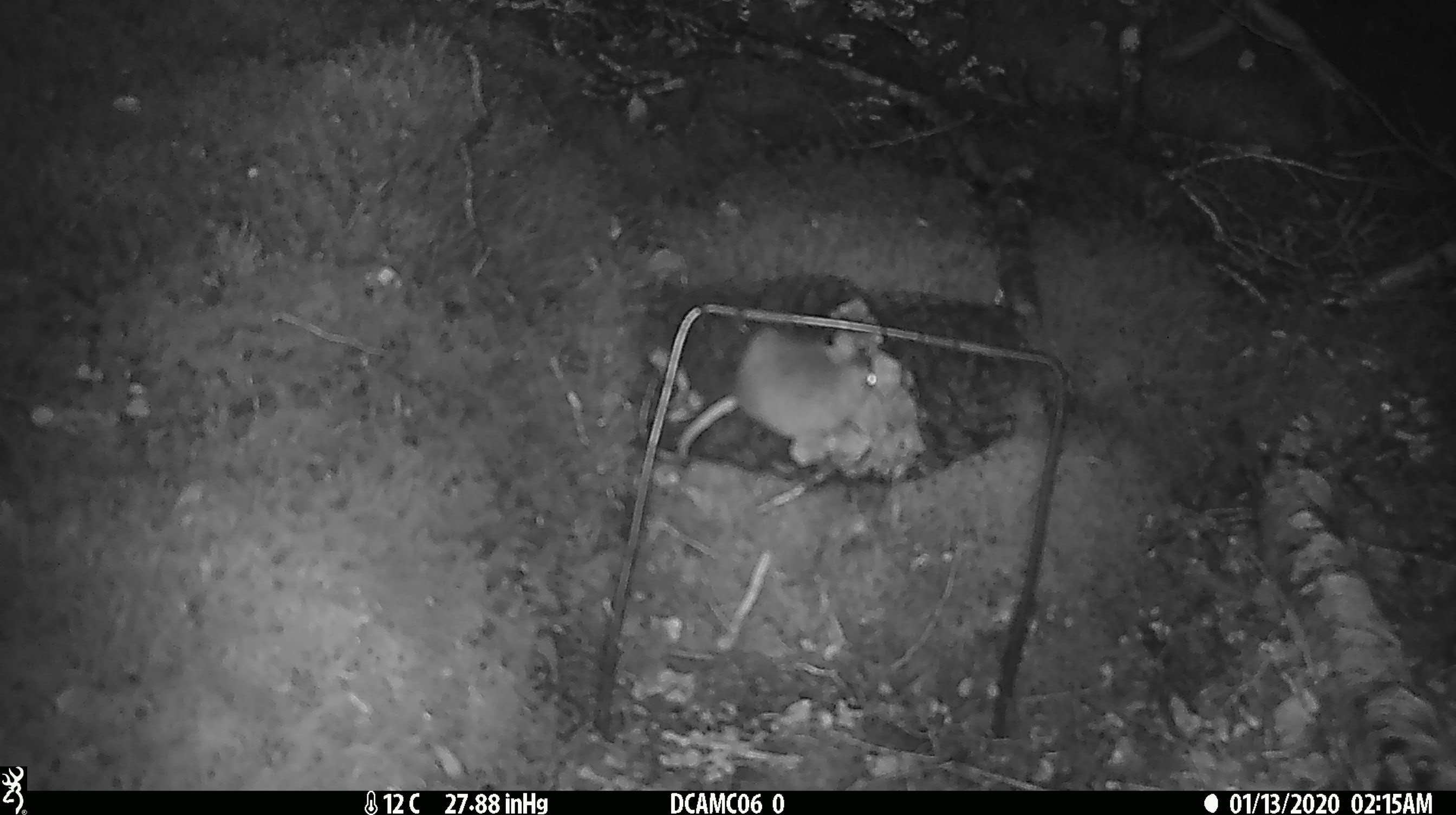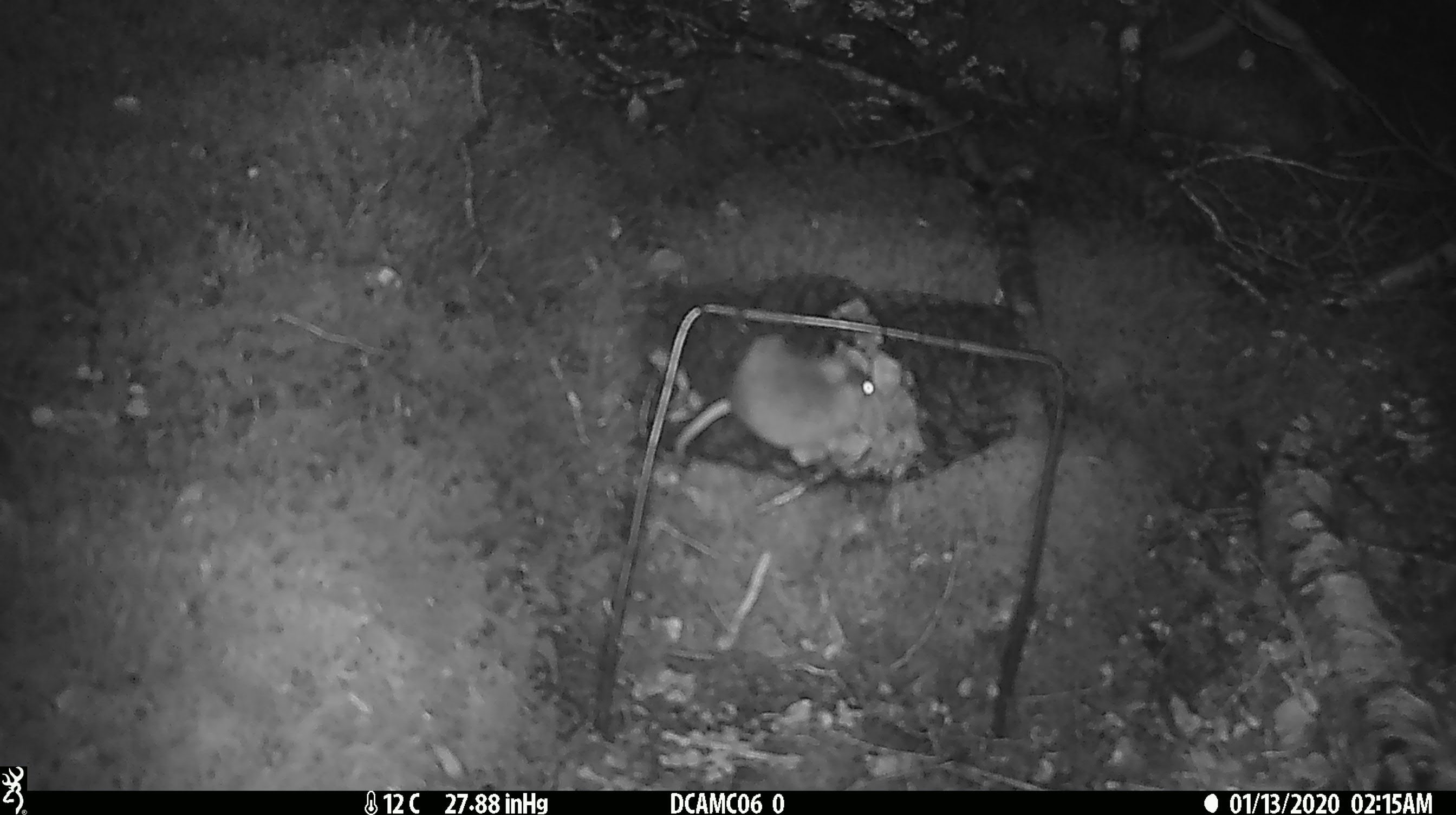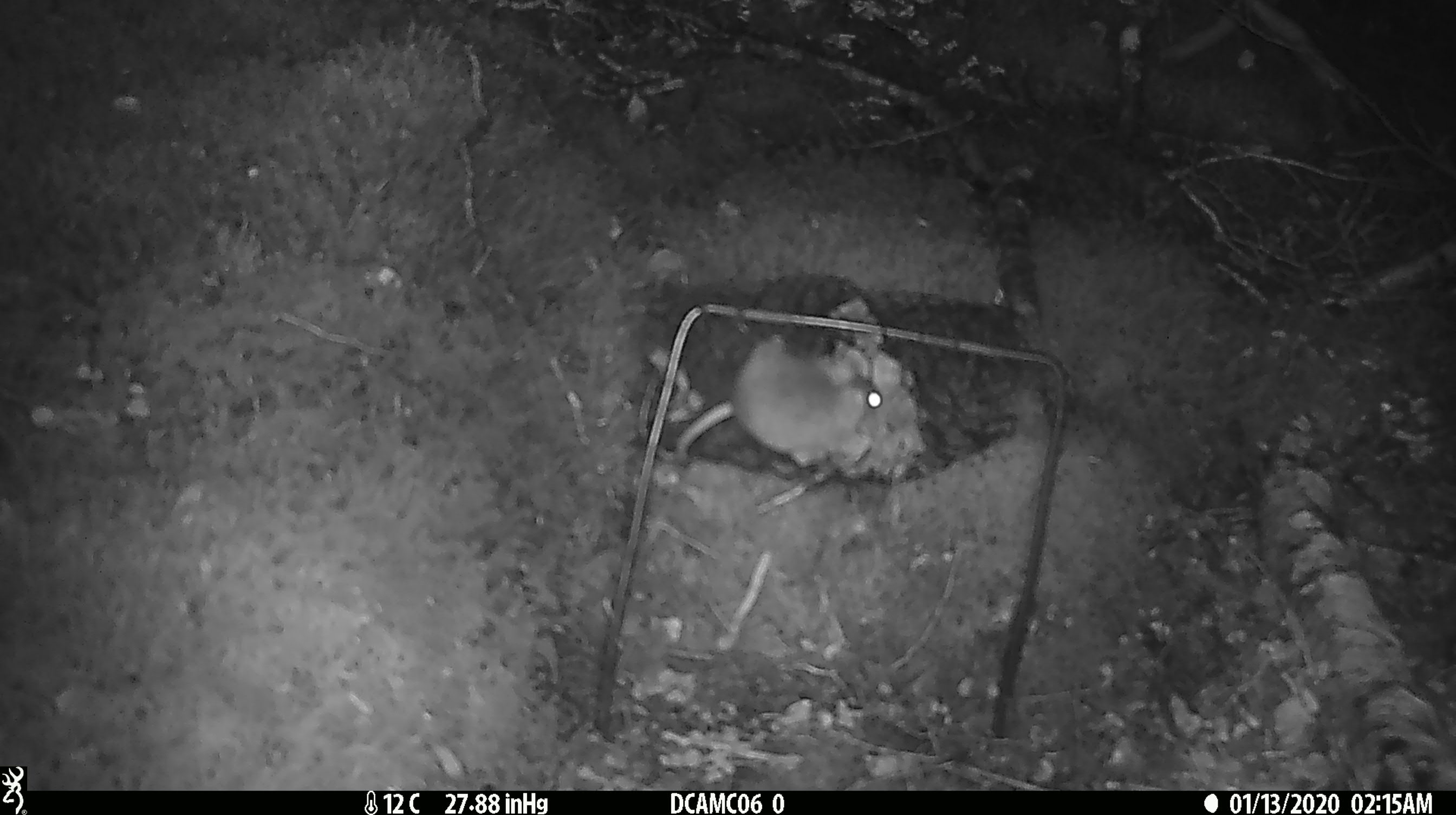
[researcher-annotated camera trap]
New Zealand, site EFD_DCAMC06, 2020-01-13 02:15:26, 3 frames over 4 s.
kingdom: Animalia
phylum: Chordata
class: Mammalia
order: Rodentia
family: Muridae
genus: Mus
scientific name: Mus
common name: mouse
Mouse (Mus).